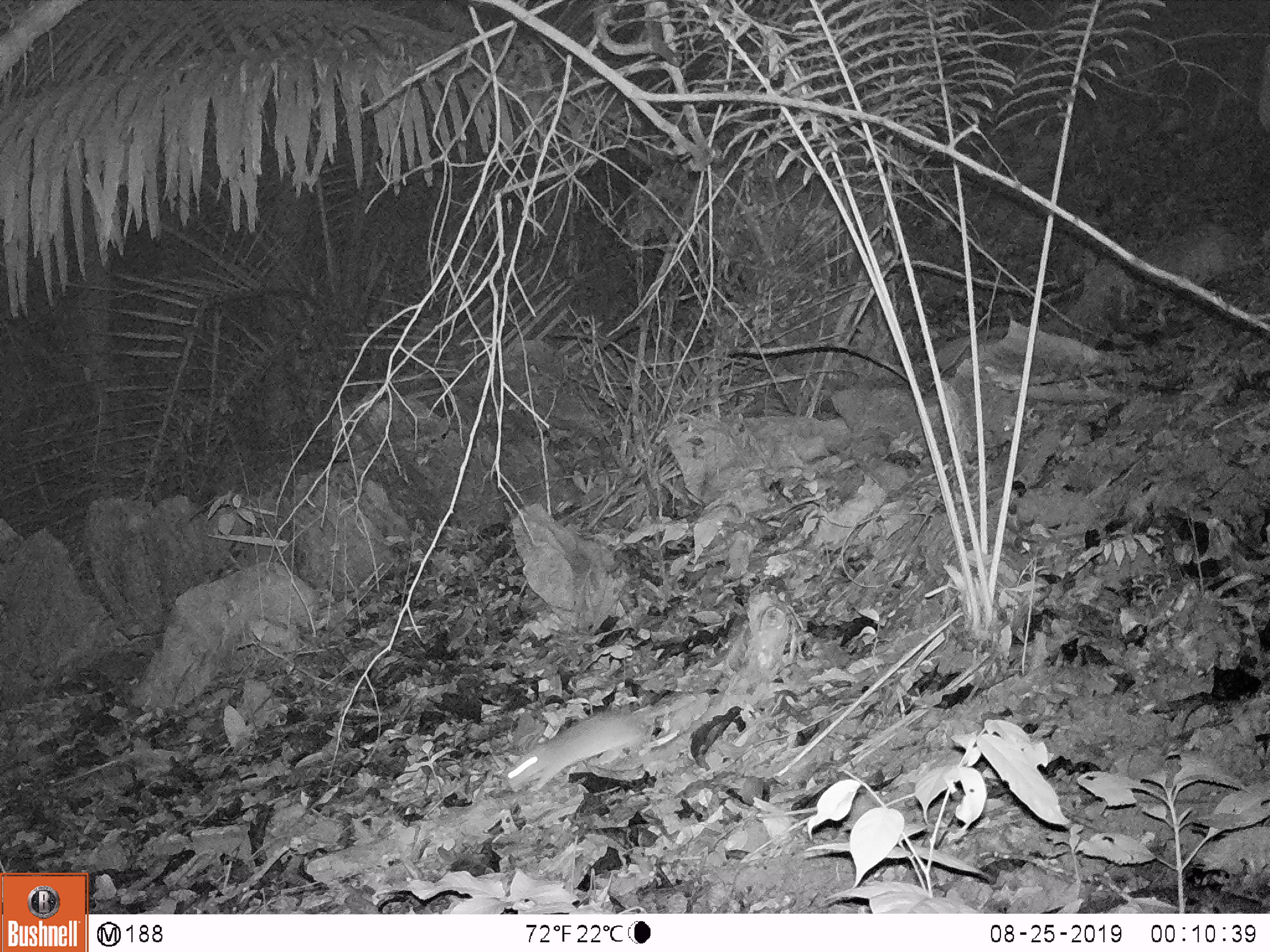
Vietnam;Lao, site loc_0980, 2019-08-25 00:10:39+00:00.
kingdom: Animalia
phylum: Chordata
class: Mammalia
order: Rodentia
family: Muridae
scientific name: Muridae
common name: old-world mice and rats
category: unidentified murid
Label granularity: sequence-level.